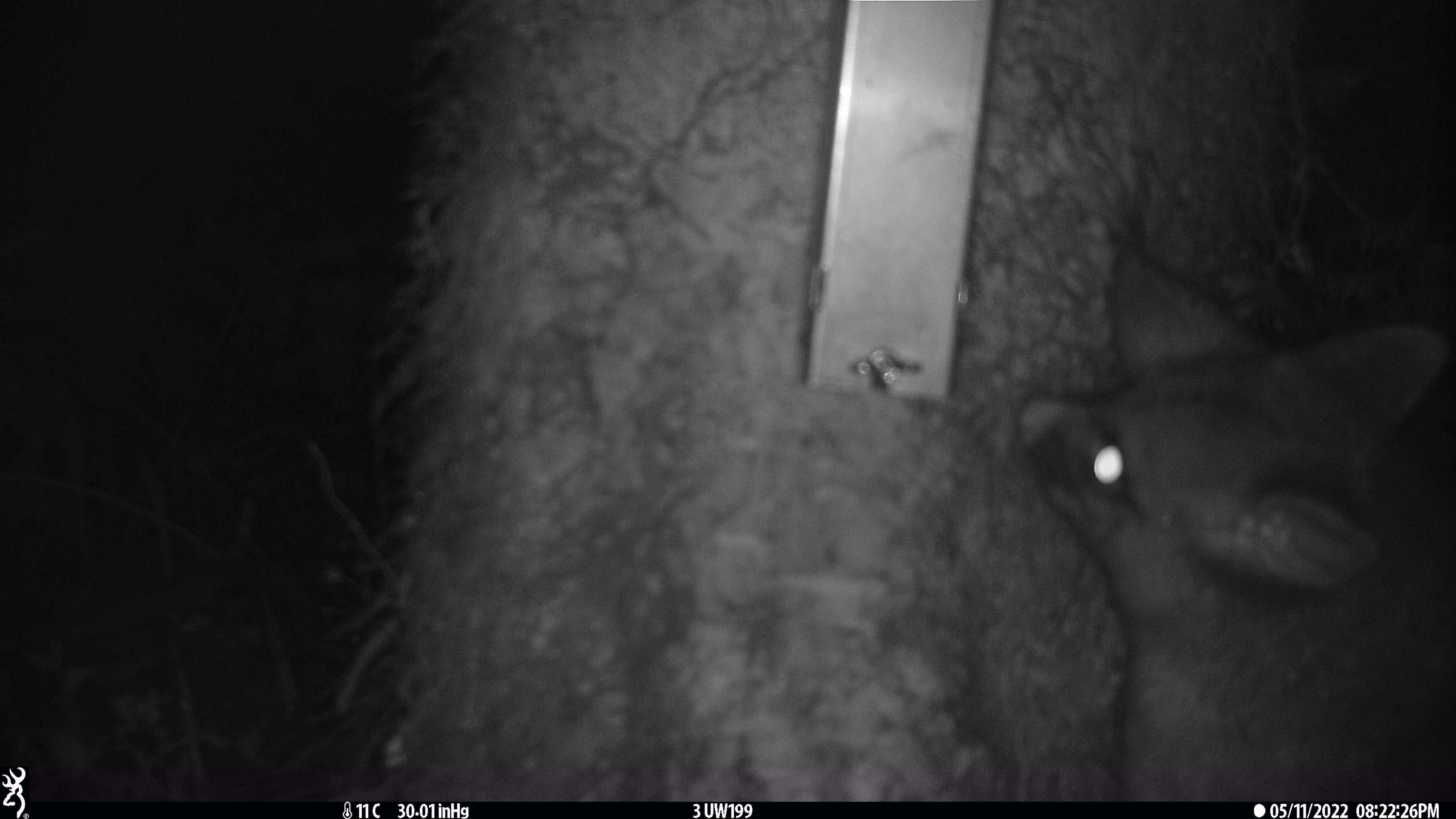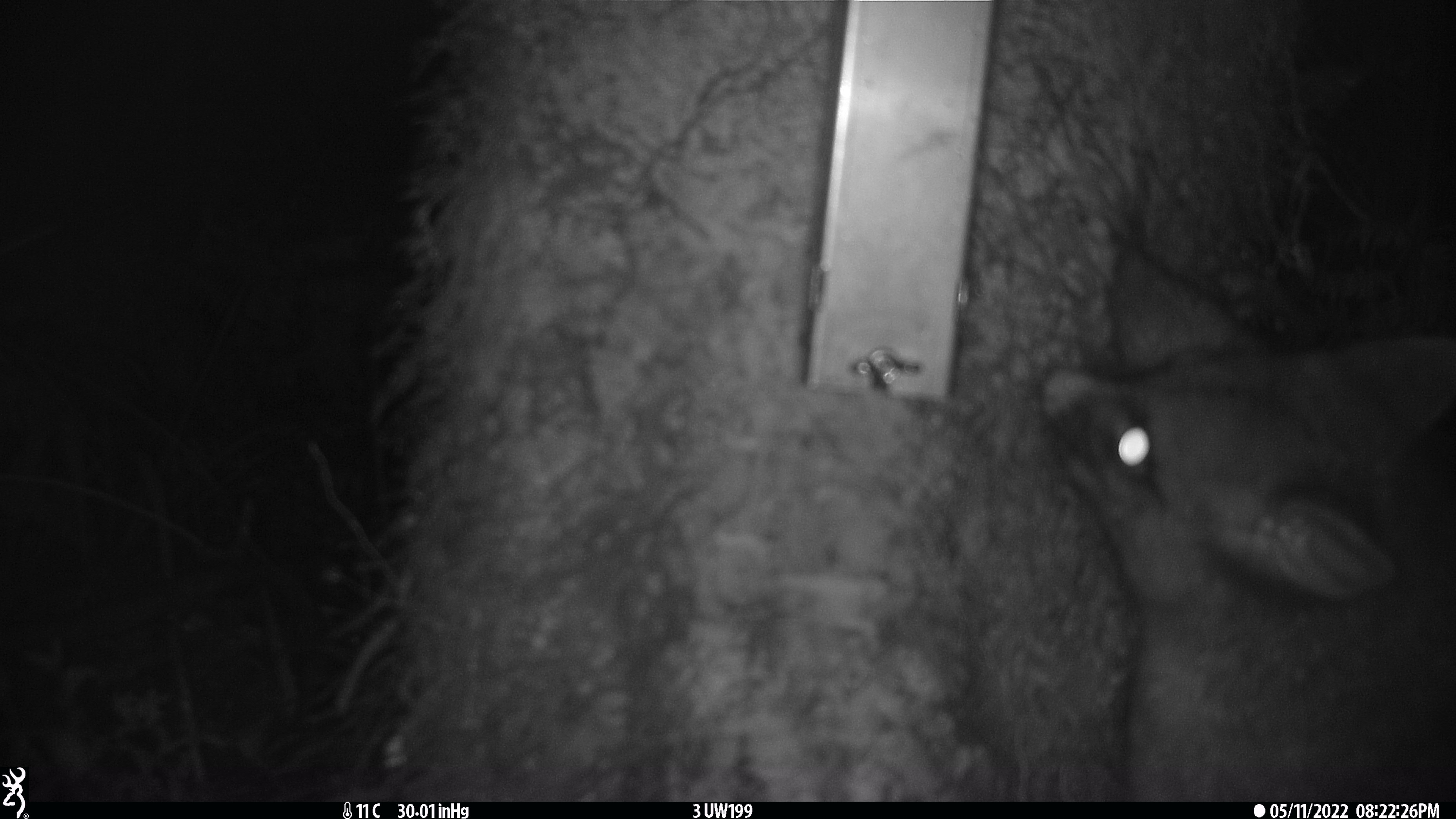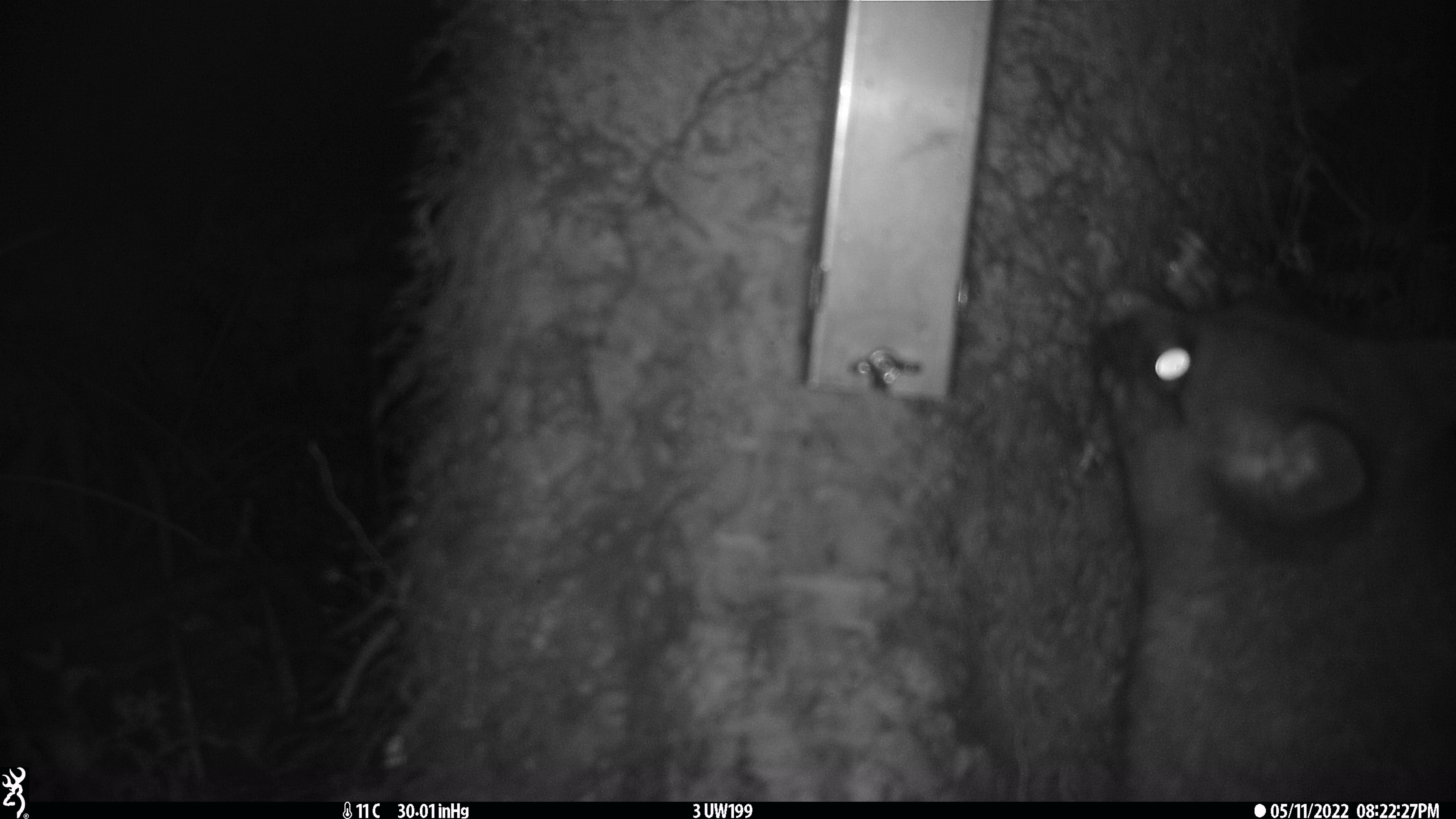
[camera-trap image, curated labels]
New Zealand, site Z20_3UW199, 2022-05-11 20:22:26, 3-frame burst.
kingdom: Animalia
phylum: Chordata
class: Mammalia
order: Diprotodontia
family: Phalangeridae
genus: Trichosurus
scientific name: Trichosurus vulpecula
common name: common brushtail possum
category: possum